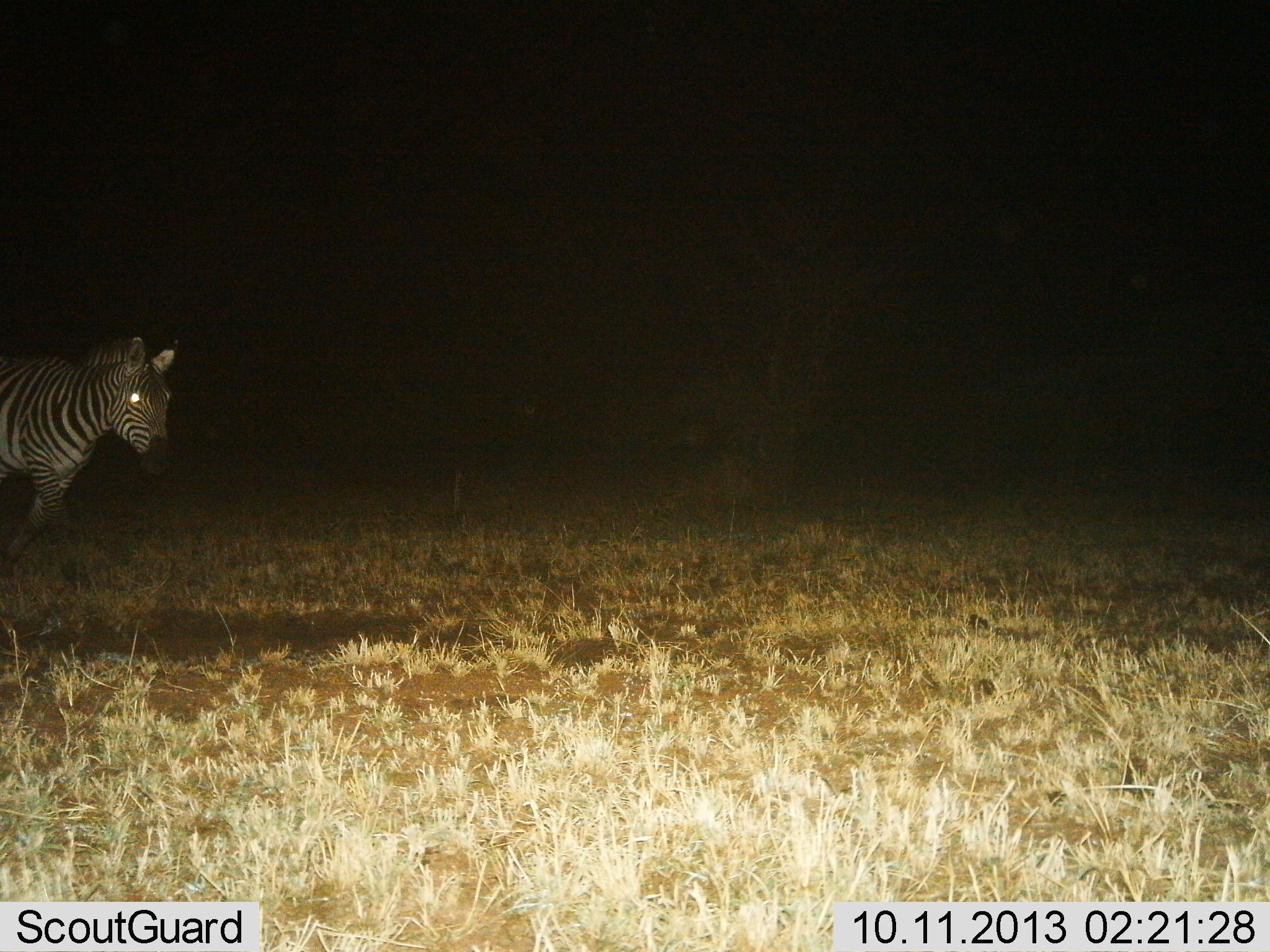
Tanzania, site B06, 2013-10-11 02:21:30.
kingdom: Animalia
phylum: Chordata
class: Mammalia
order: Perissodactyla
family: Equidae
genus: Equus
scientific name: Equus quagga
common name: plains zebra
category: zebra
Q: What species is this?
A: Zebra (plains zebra) (Equus quagga).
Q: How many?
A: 1.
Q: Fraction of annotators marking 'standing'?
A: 20%.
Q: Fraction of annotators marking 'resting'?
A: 0%.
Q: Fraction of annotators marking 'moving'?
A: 87%.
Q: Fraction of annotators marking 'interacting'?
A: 0%.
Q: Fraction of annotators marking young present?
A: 0%.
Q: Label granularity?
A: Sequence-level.